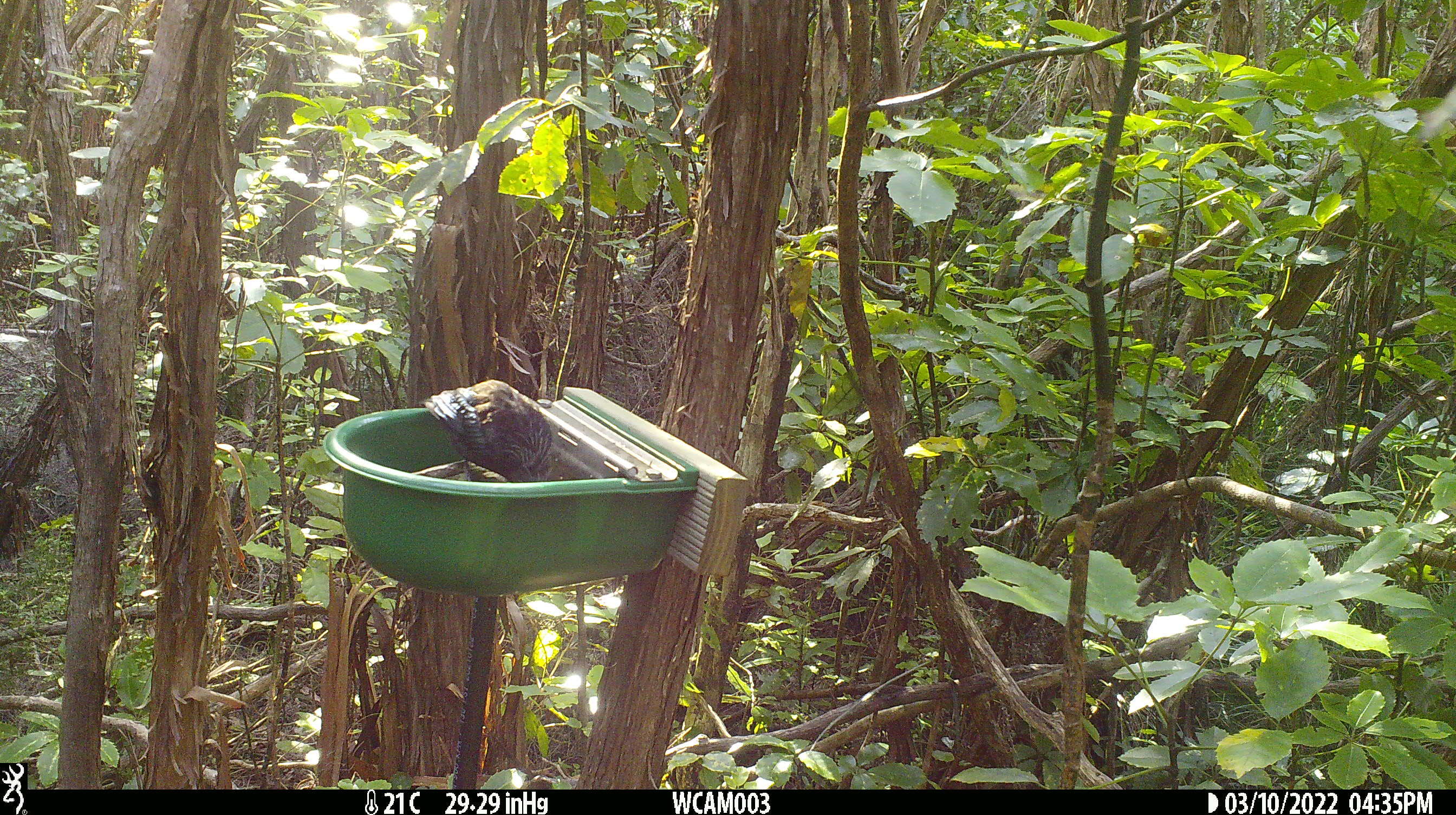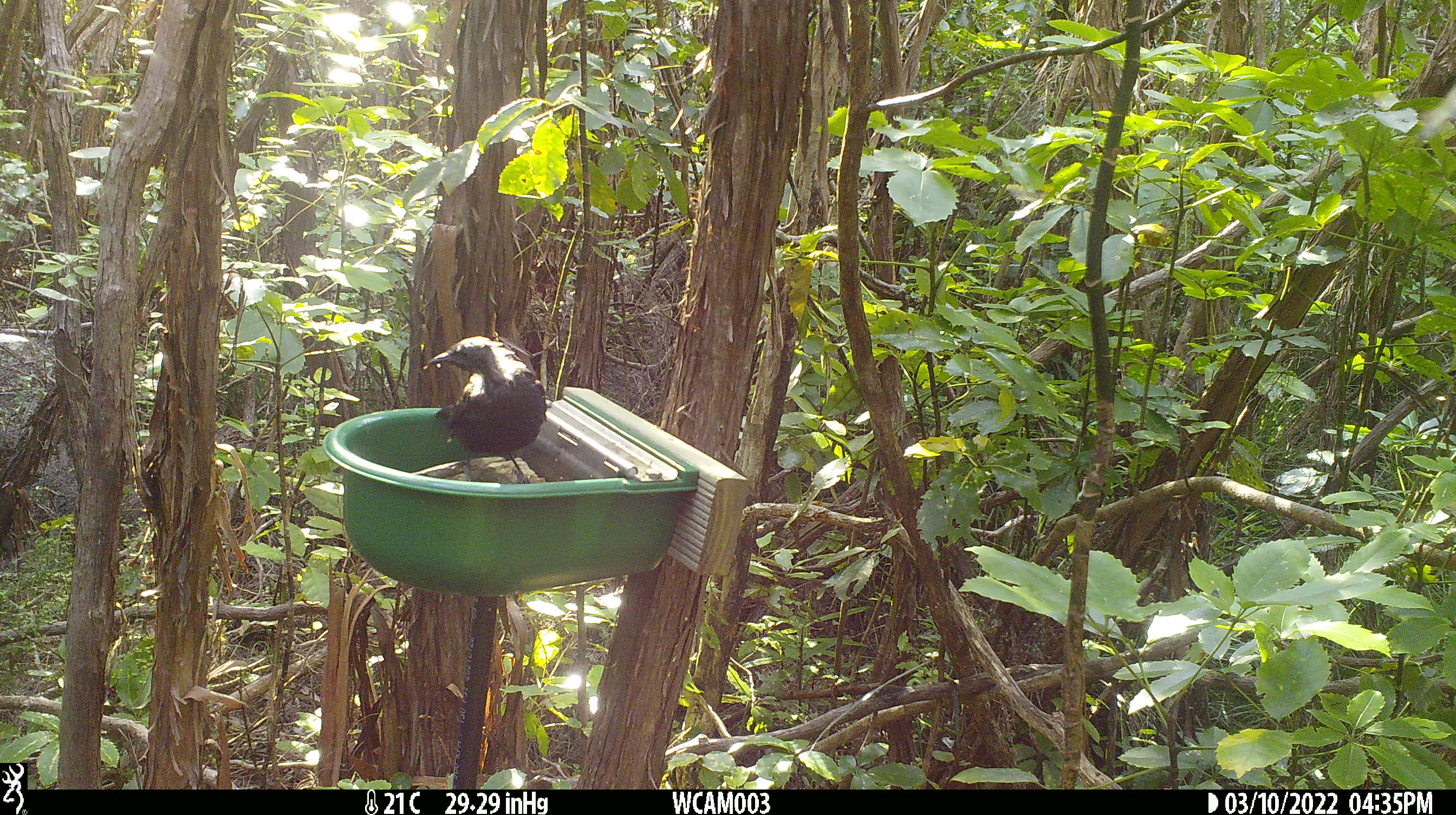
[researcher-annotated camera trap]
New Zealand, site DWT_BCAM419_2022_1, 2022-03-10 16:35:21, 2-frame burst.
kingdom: Animalia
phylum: Chordata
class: Aves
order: Passeriformes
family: Meliphagidae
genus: Prosthemadera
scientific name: Prosthemadera novaeseelandiae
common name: tui